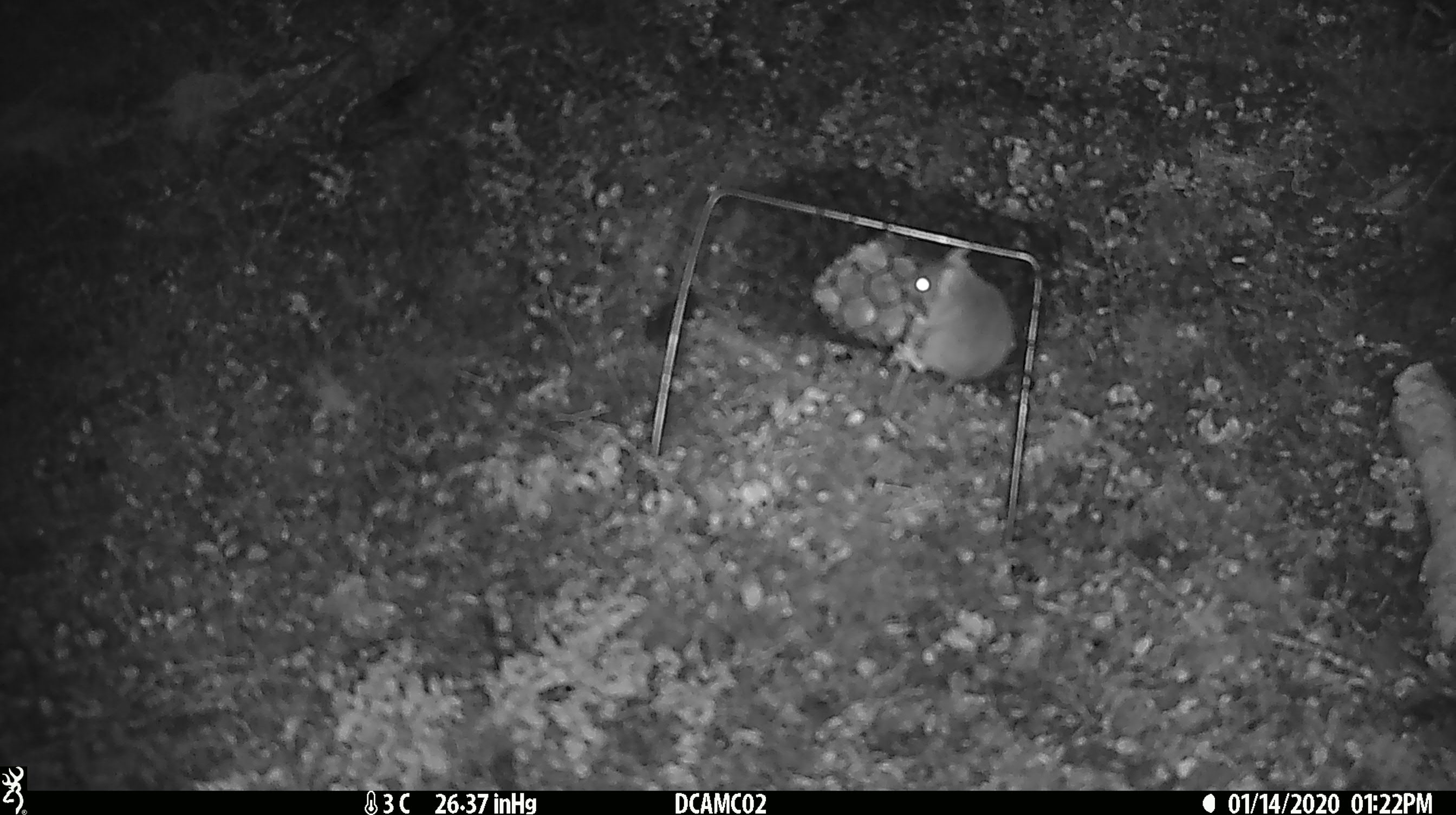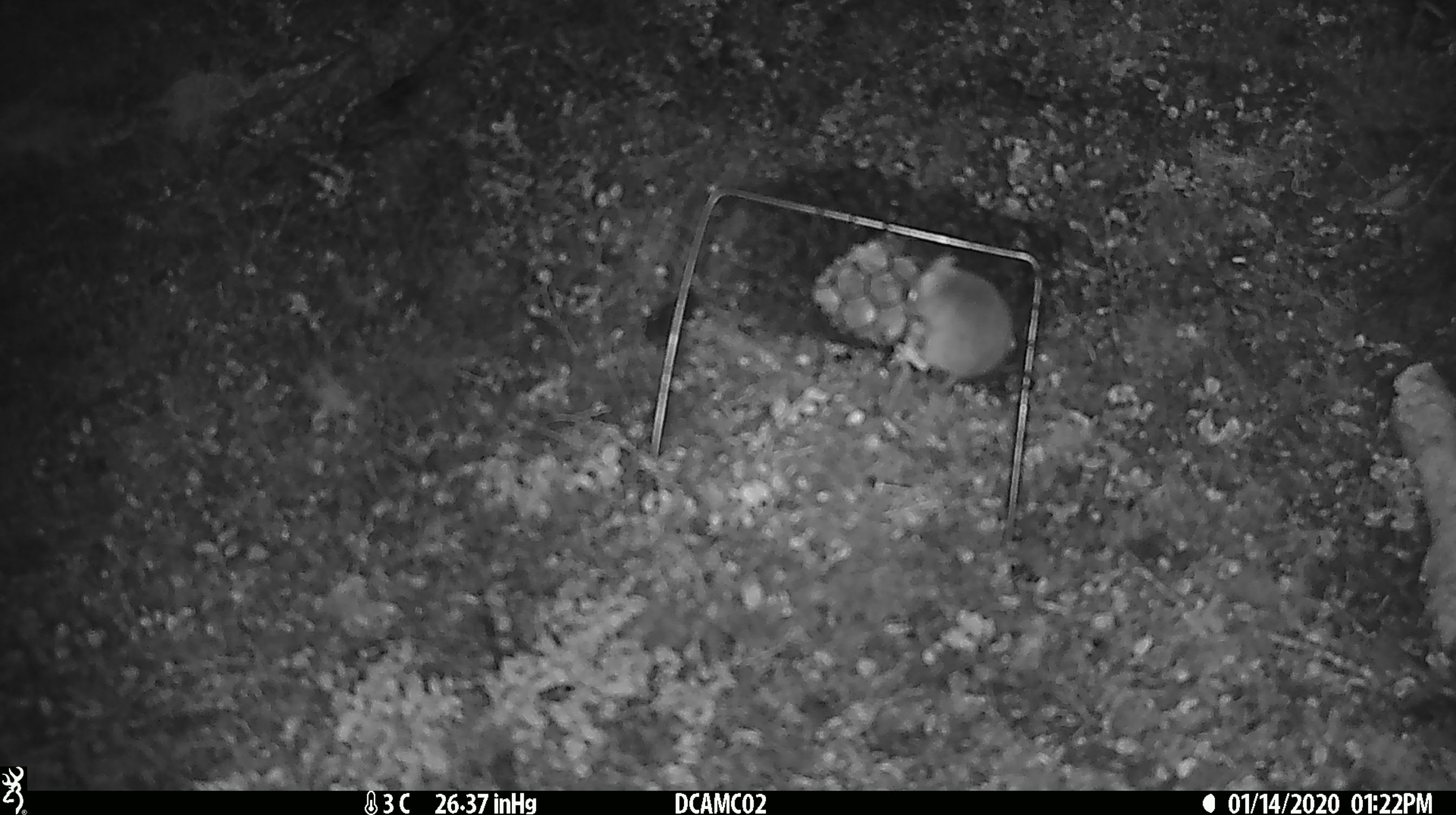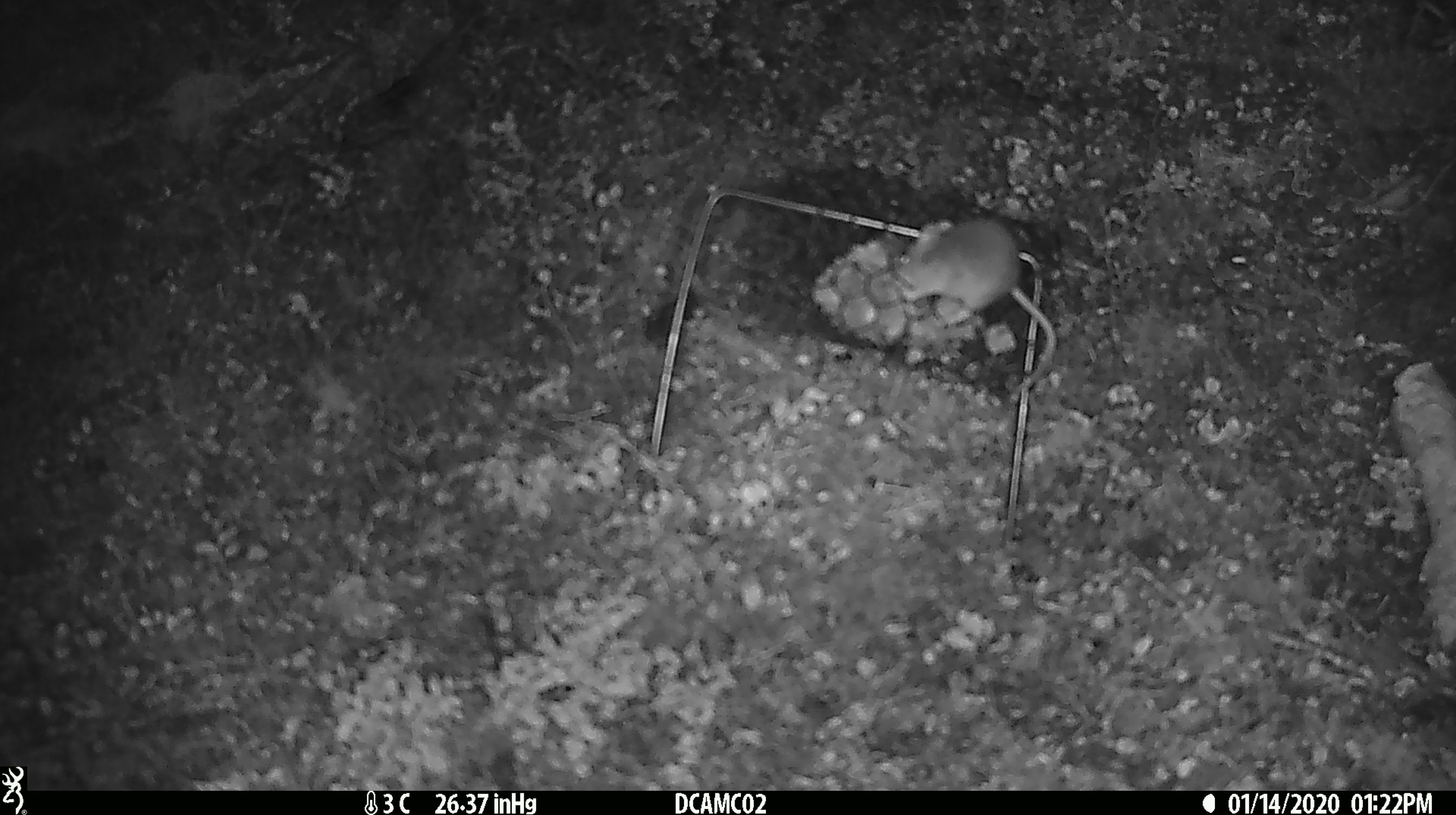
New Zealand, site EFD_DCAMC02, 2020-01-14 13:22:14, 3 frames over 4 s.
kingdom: Animalia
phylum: Chordata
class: Mammalia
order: Rodentia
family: Muridae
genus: Mus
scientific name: Mus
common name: mouse